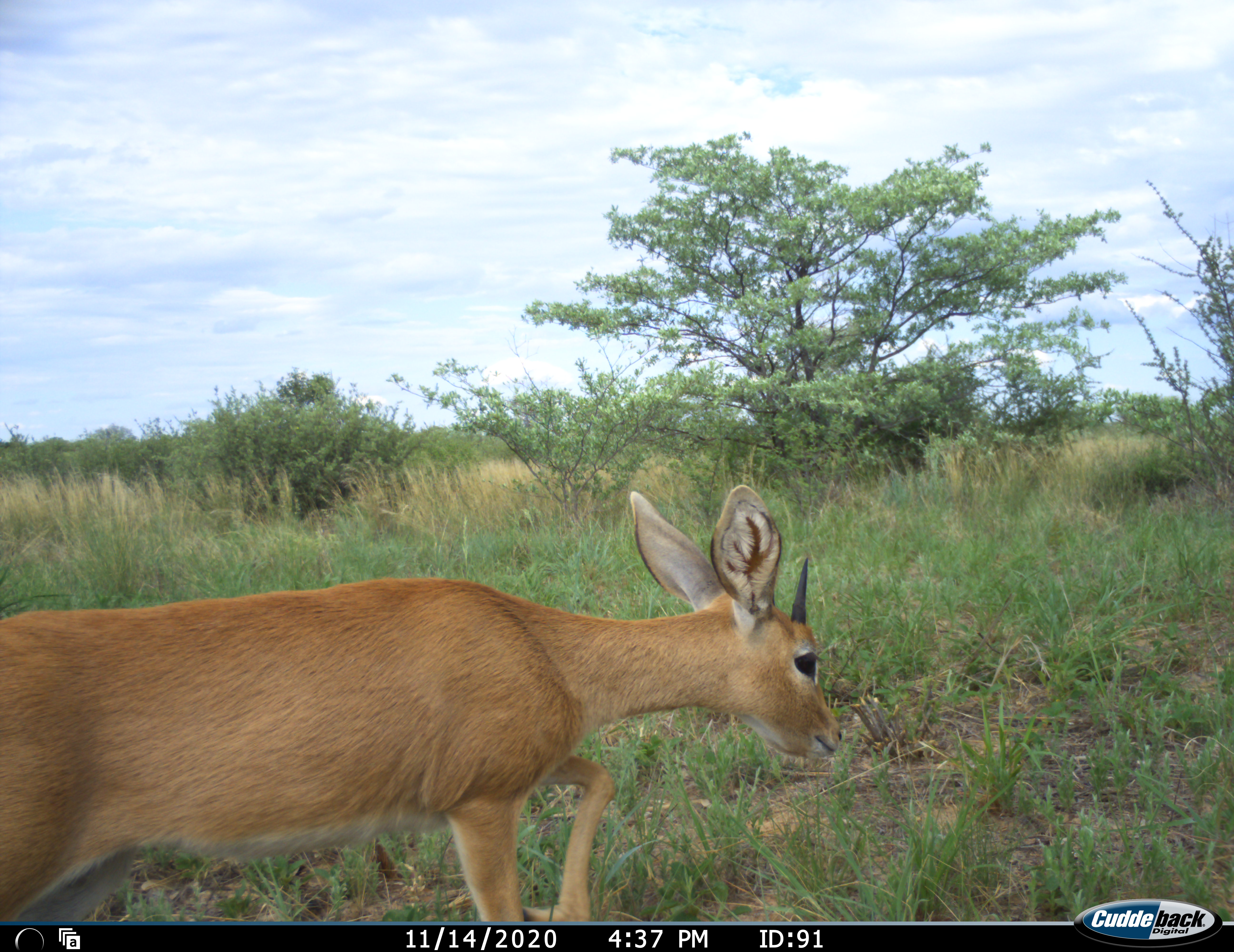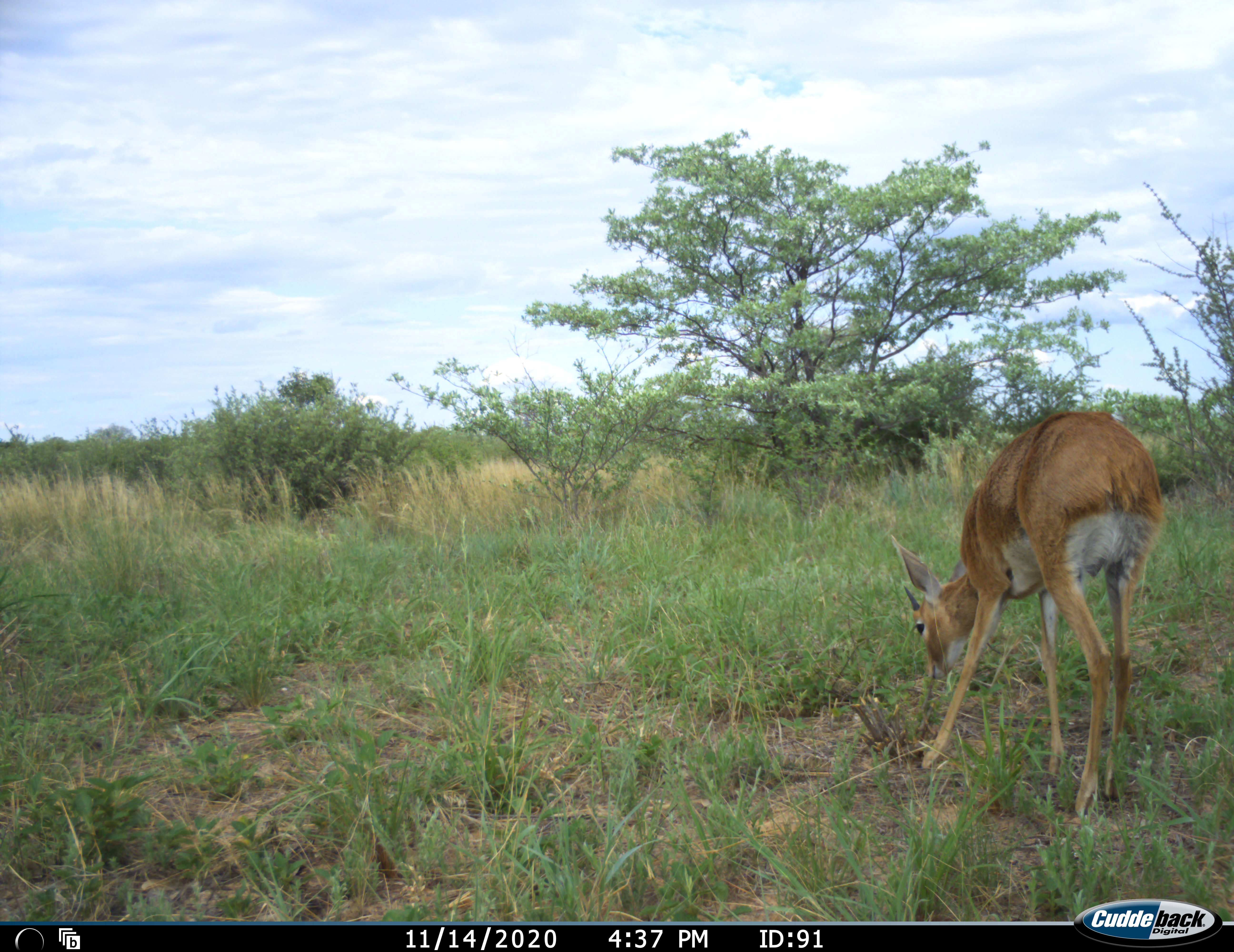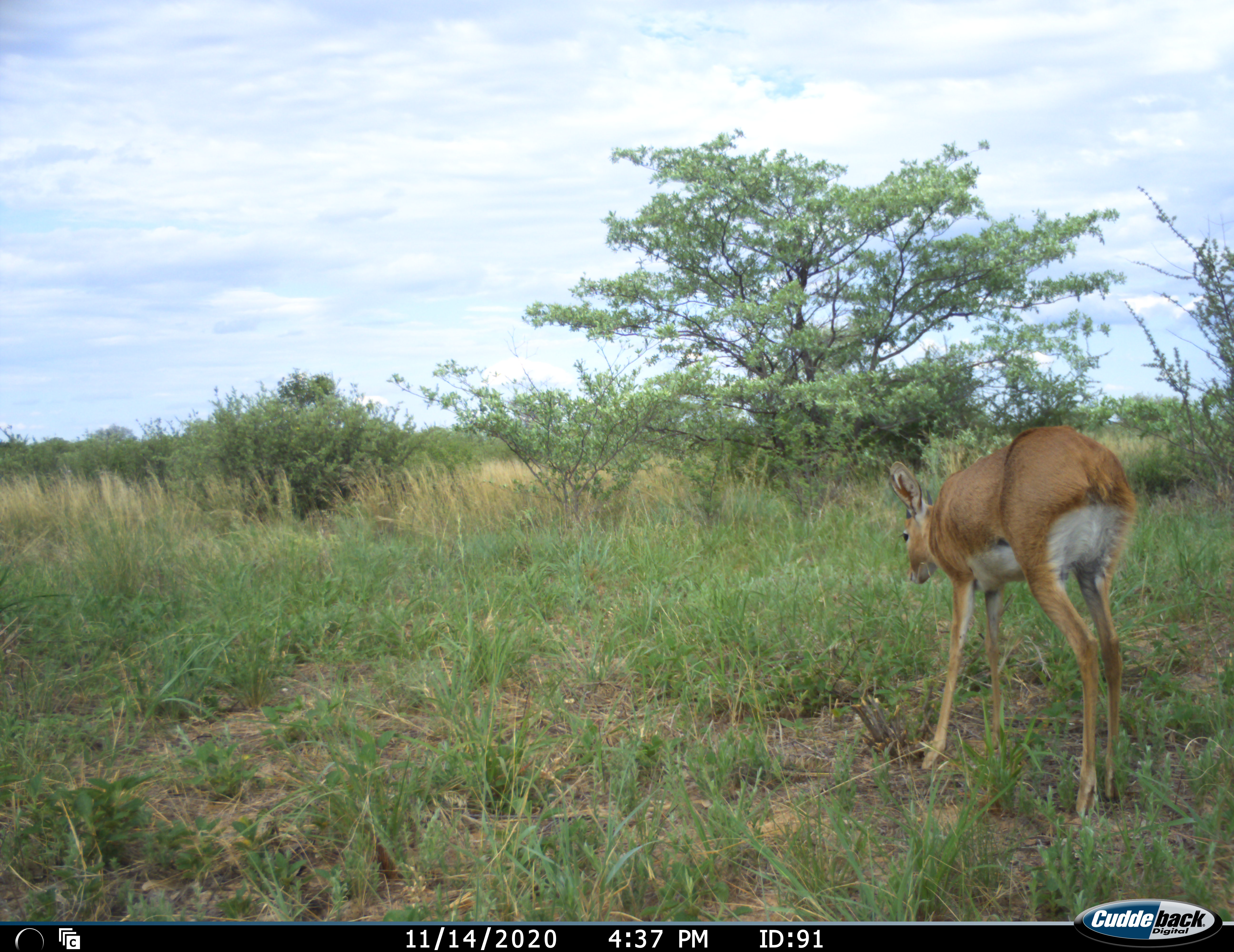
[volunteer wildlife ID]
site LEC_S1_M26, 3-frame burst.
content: unidentified animal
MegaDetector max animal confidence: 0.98